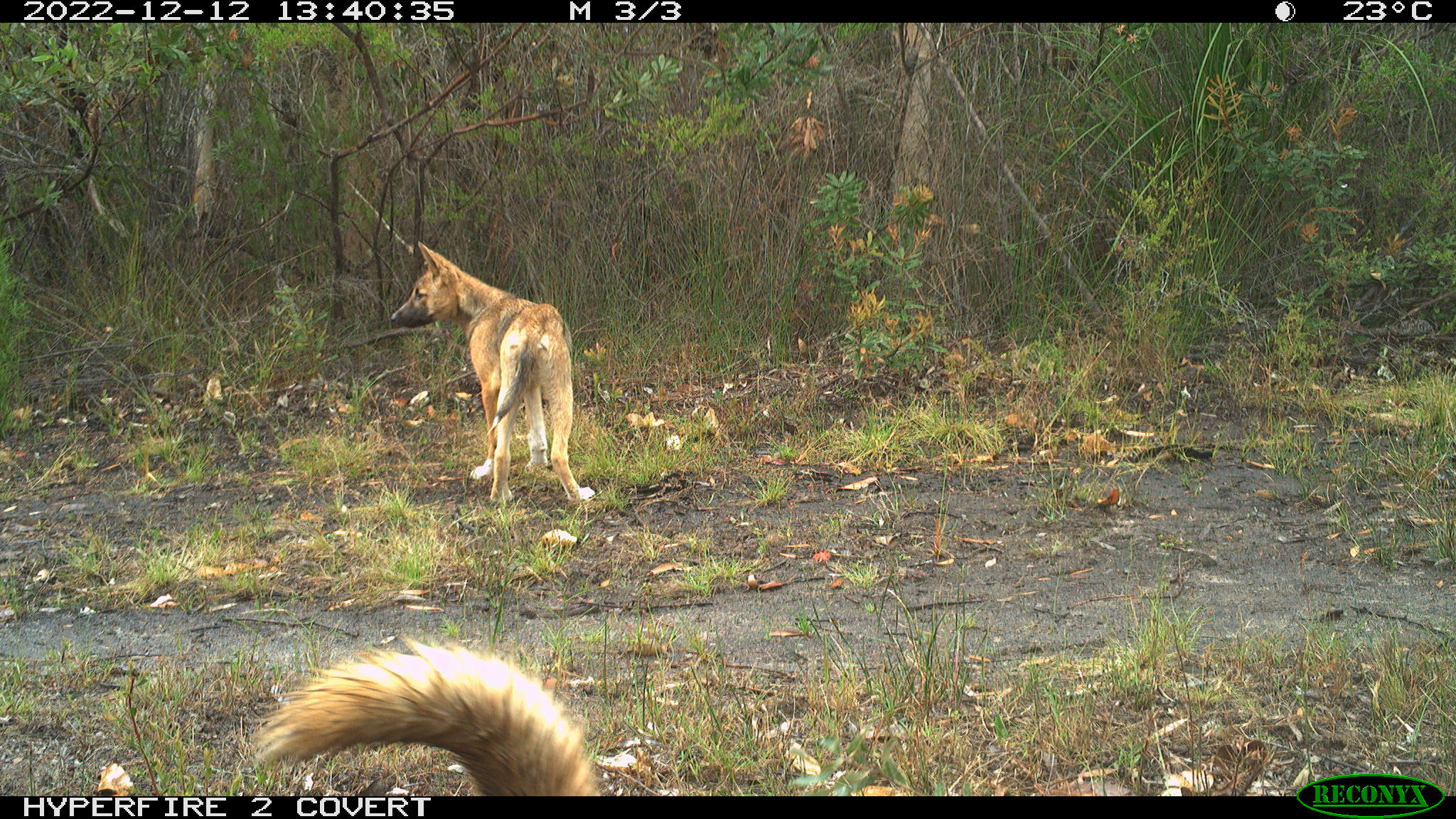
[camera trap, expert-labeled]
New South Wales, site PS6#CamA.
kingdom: Animalia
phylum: Chordata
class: Mammalia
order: Carnivora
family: Canidae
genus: Canis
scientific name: Canis familiaris dingo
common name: dingo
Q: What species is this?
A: Dingo (Canis familiaris dingo).